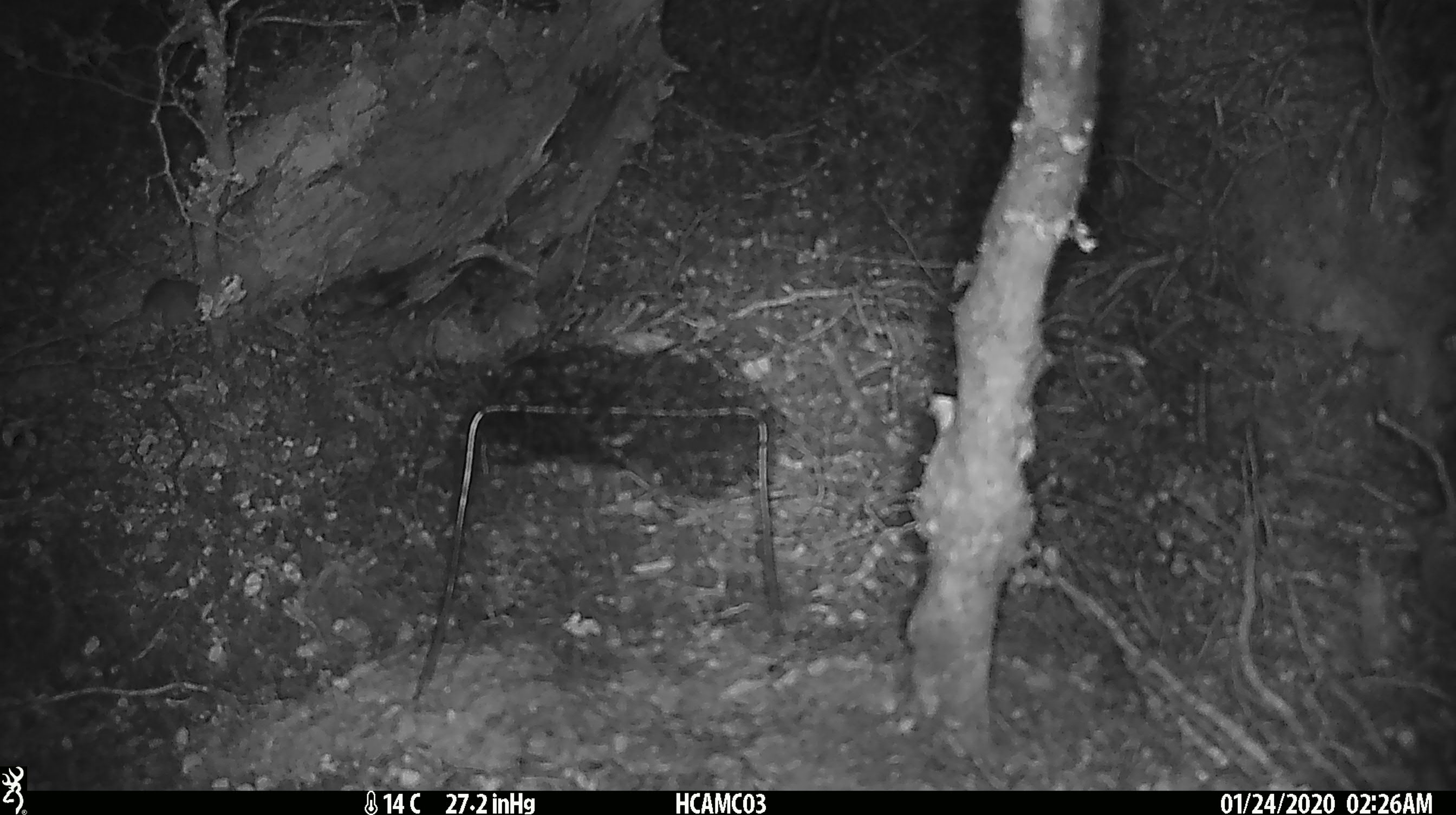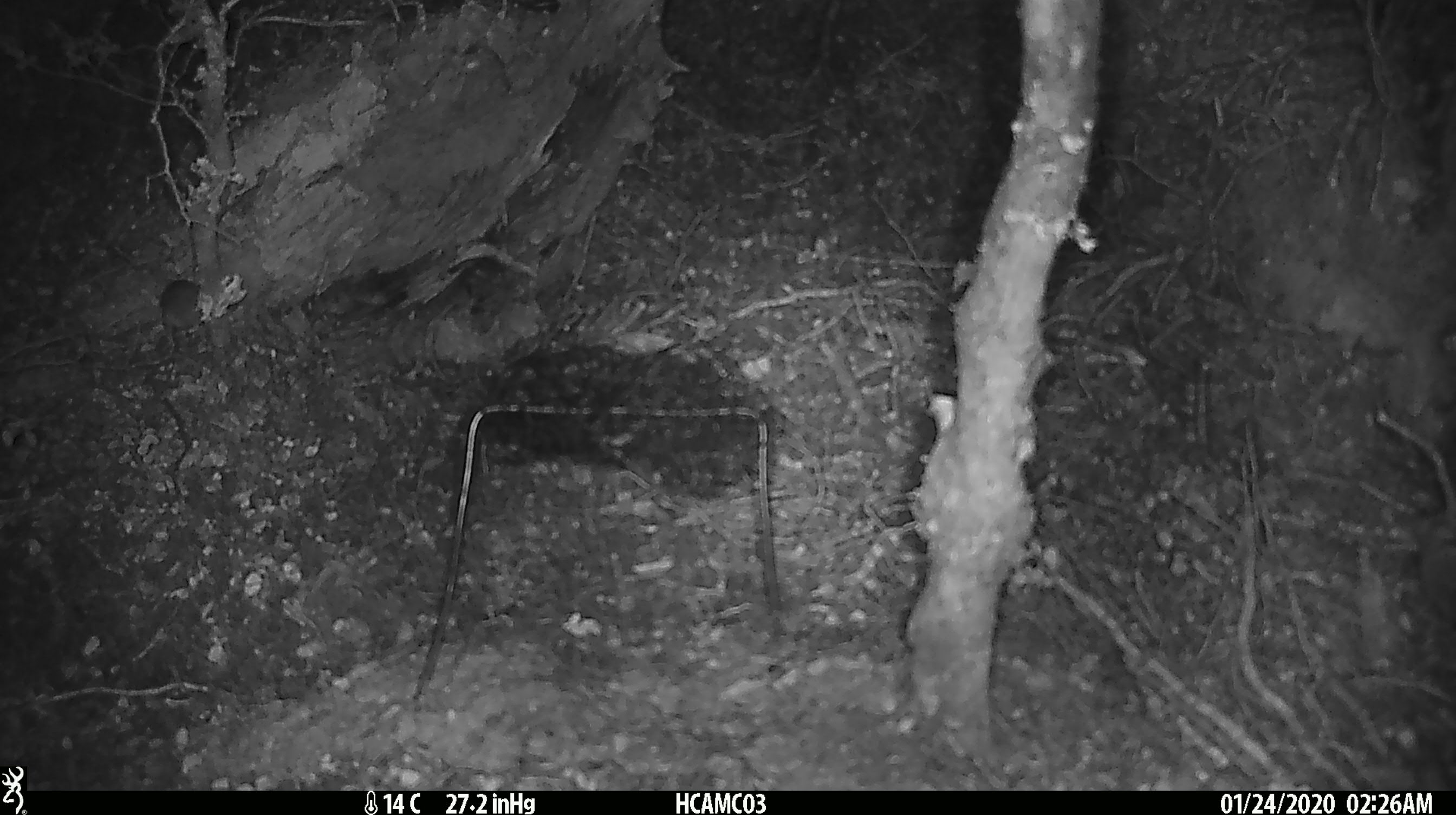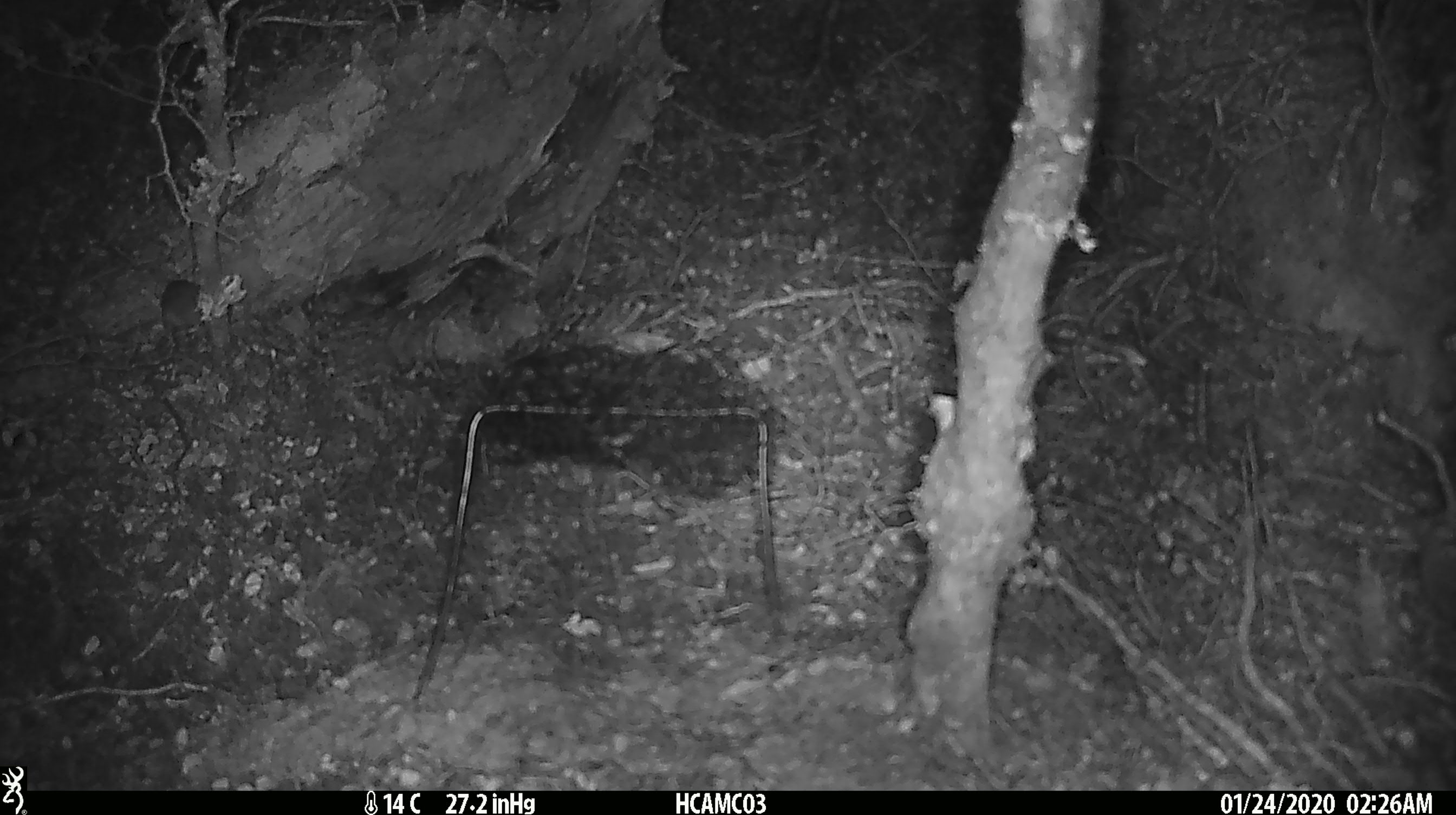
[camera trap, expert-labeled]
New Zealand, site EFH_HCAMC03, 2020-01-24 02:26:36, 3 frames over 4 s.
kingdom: Animalia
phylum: Chordata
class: Mammalia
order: Rodentia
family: Muridae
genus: Mus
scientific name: Mus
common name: mouse